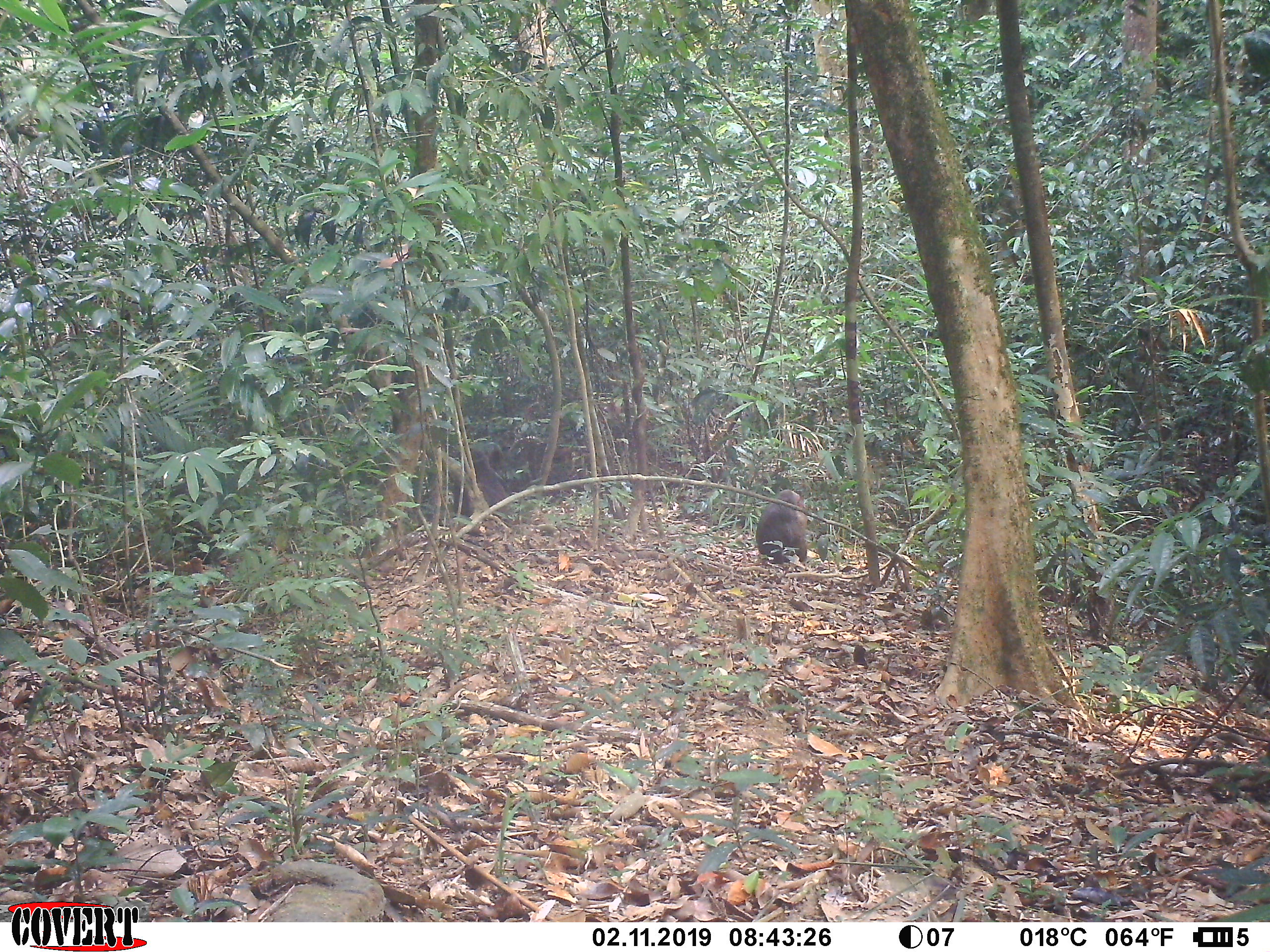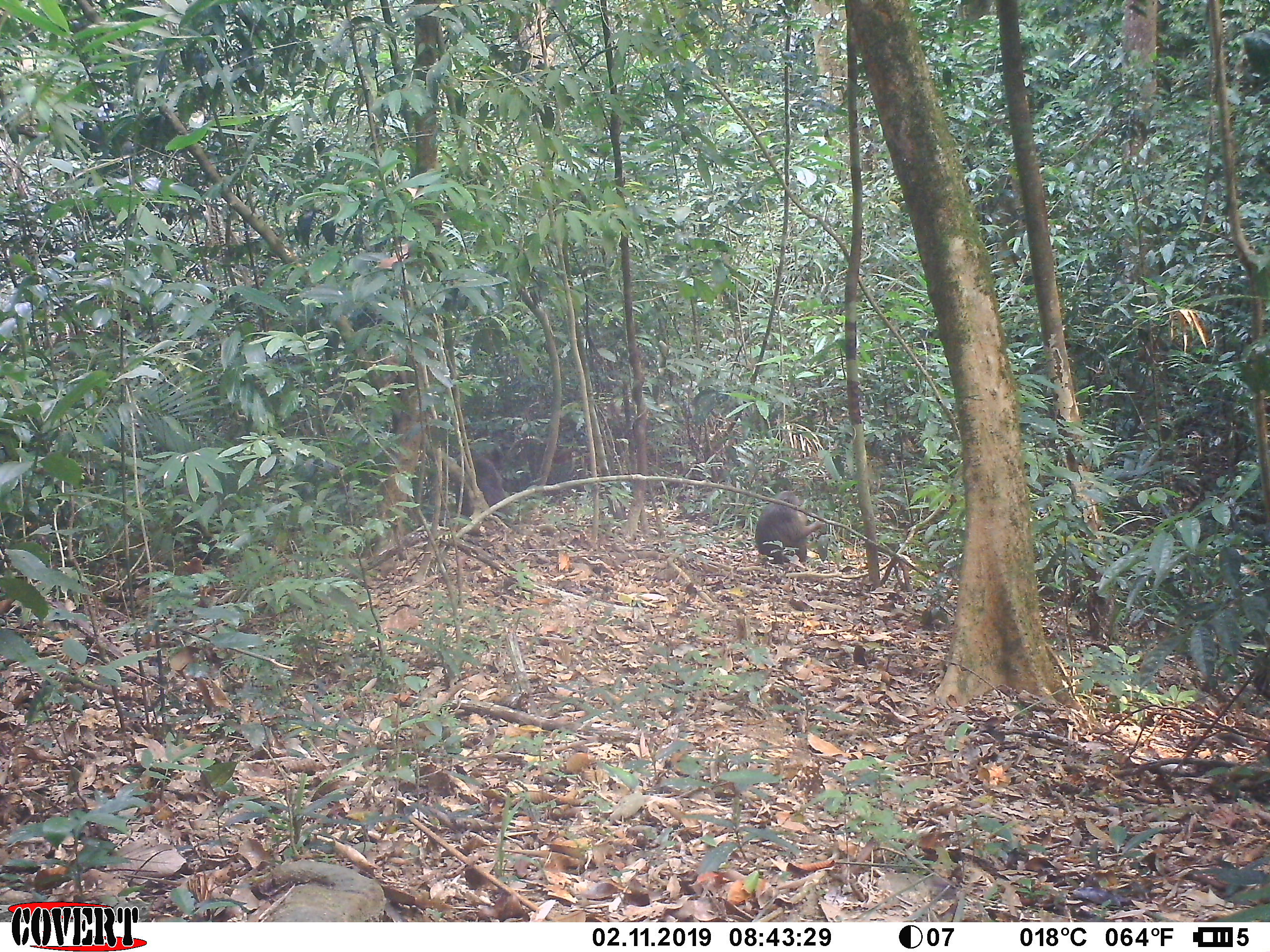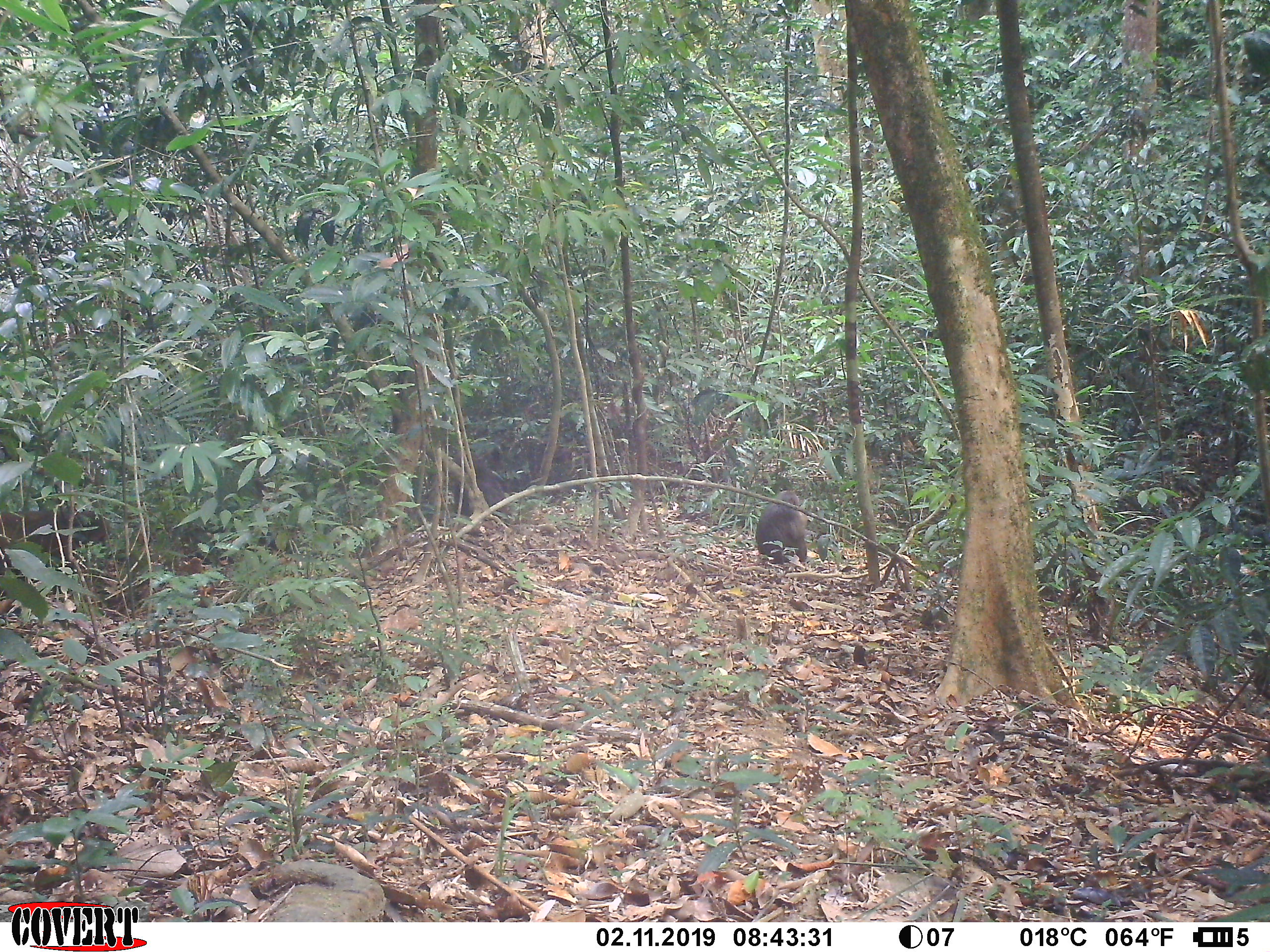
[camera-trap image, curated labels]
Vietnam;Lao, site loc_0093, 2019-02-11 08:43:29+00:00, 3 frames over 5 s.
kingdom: Animalia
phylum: Chordata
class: Mammalia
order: Primates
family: Cercopithecidae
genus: Macaca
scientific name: Macaca arctoides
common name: stump-tailed macaque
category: stump tailed macaque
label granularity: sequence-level